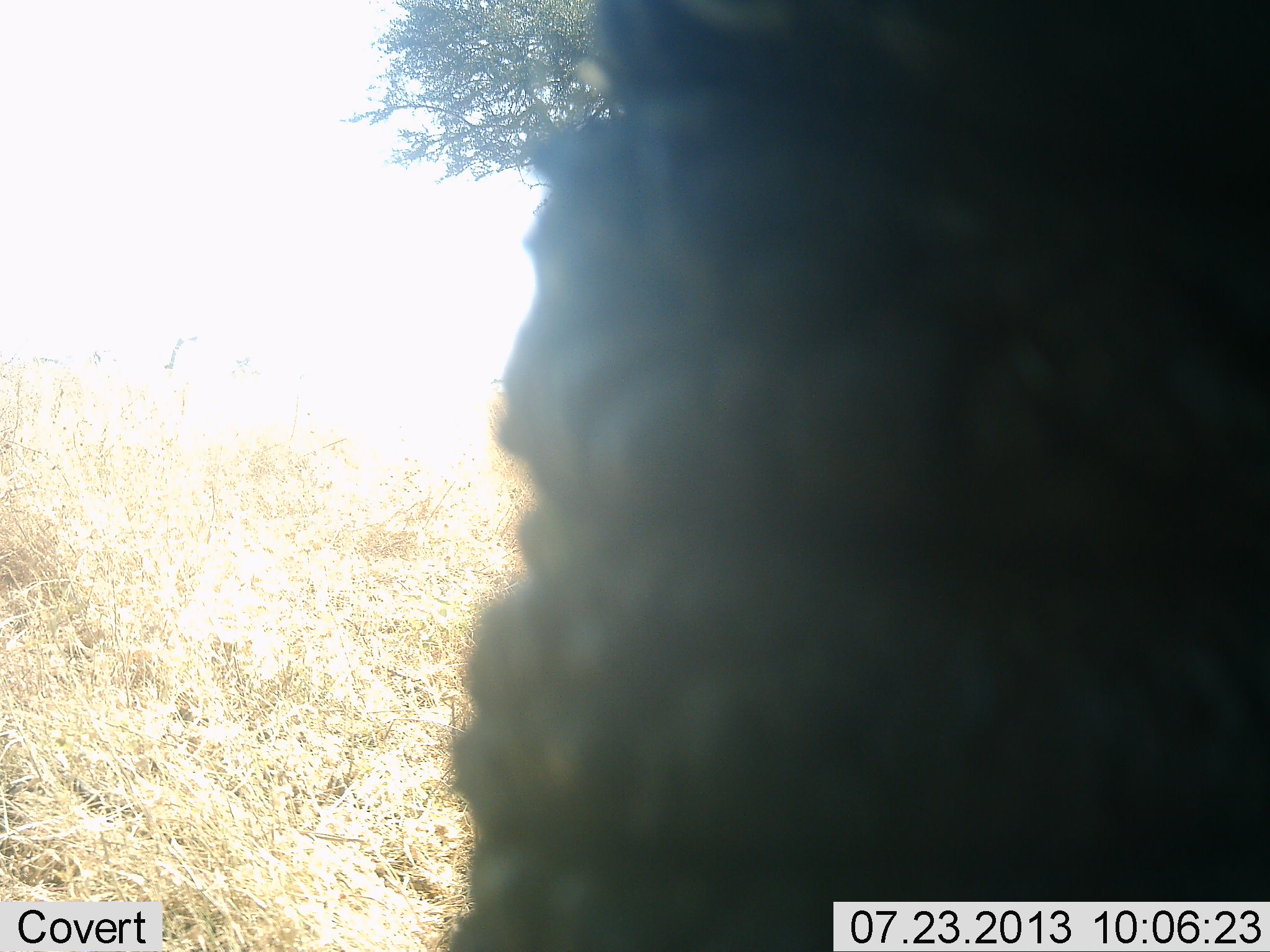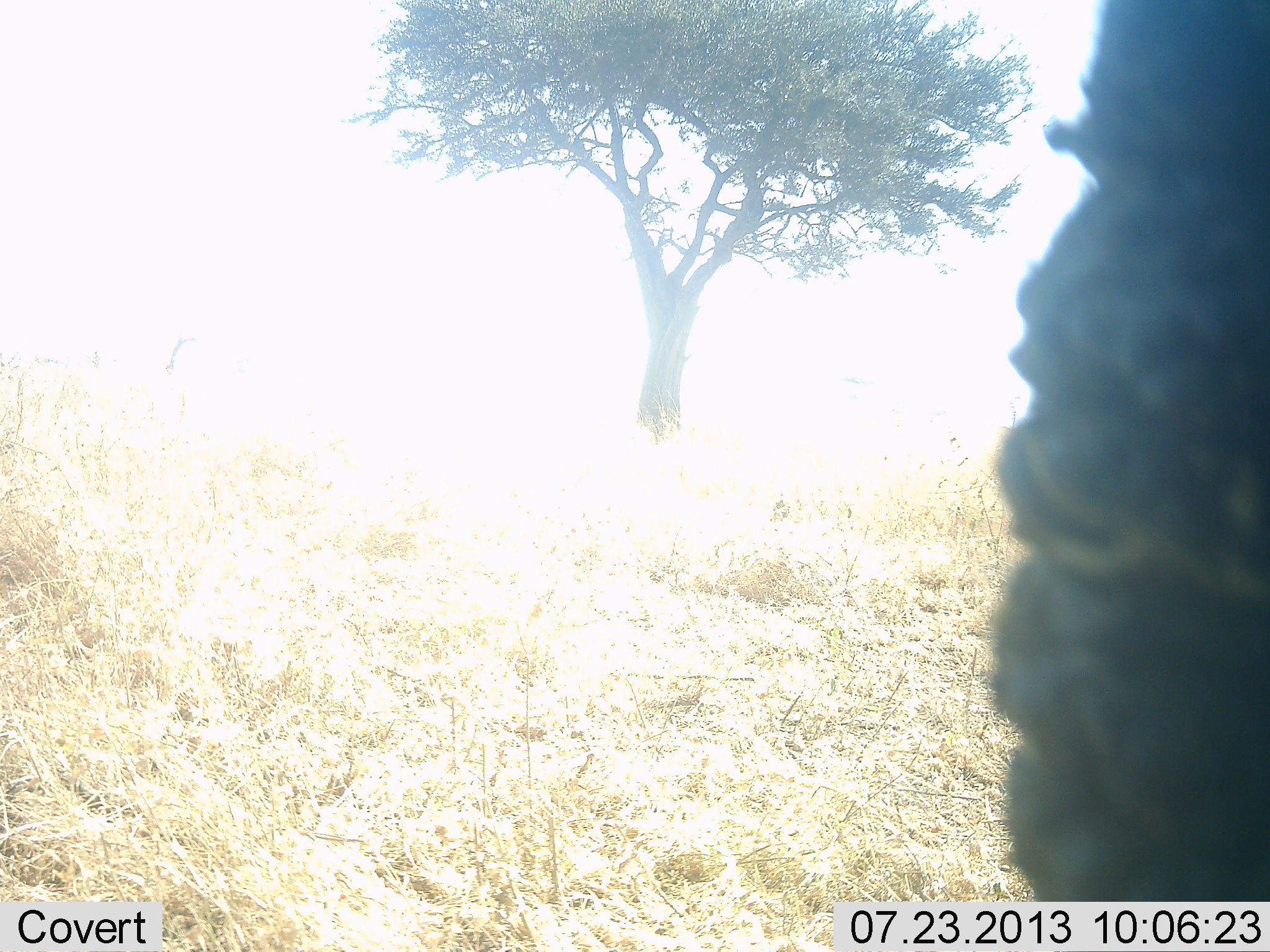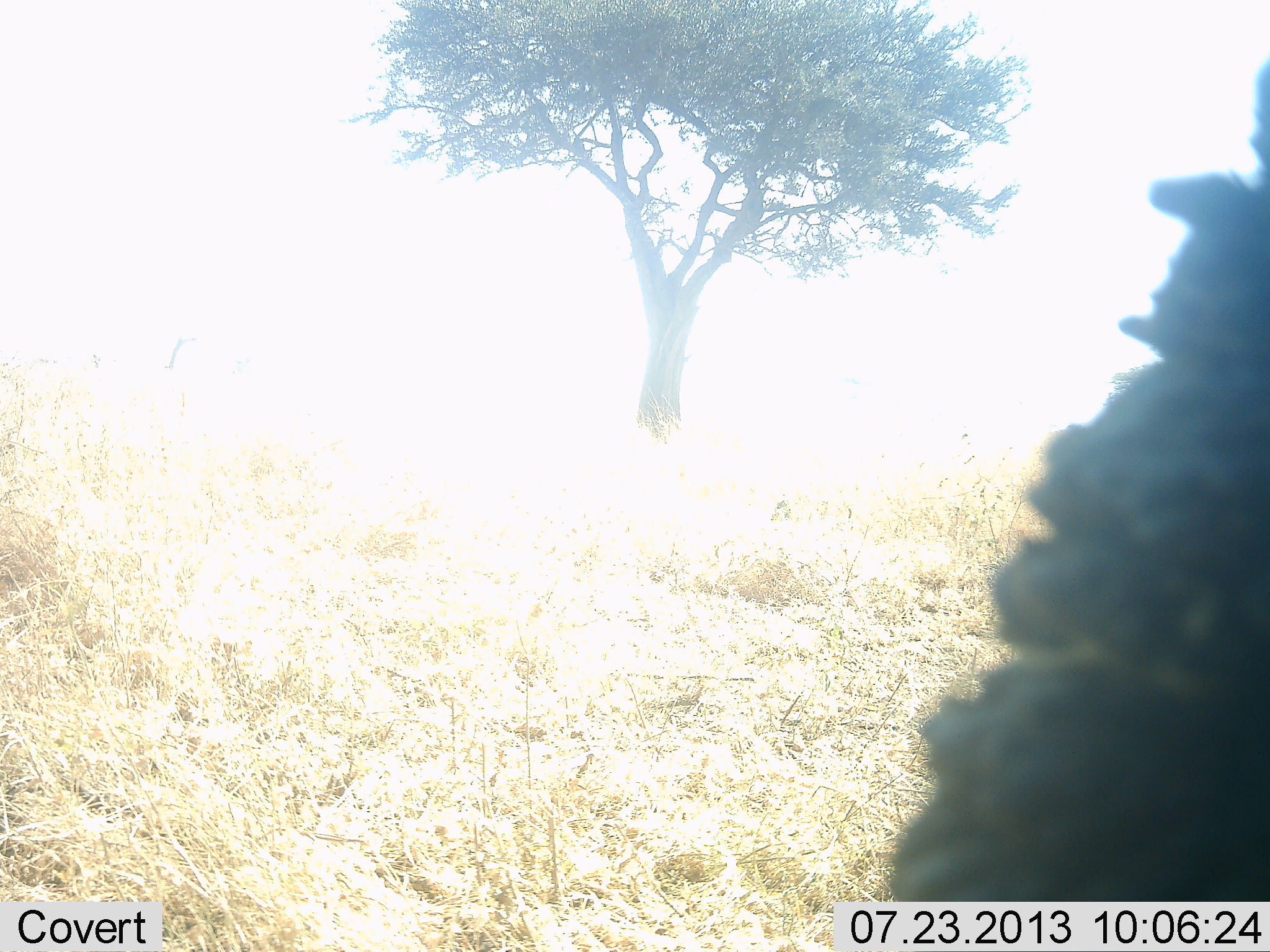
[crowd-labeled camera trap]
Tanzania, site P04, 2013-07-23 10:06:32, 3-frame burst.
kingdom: Animalia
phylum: Chordata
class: Mammalia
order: Proboscidea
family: Elephantidae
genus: Loxodonta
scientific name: Loxodonta africana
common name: african bush elephant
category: elephant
Elephant (african bush elephant) (Loxodonta africana), count 1. Behavior (volunteer vote fractions): standing 43%, resting 0%, moving 43%, interacting 0%. Young present (vote fraction): 0%. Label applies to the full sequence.